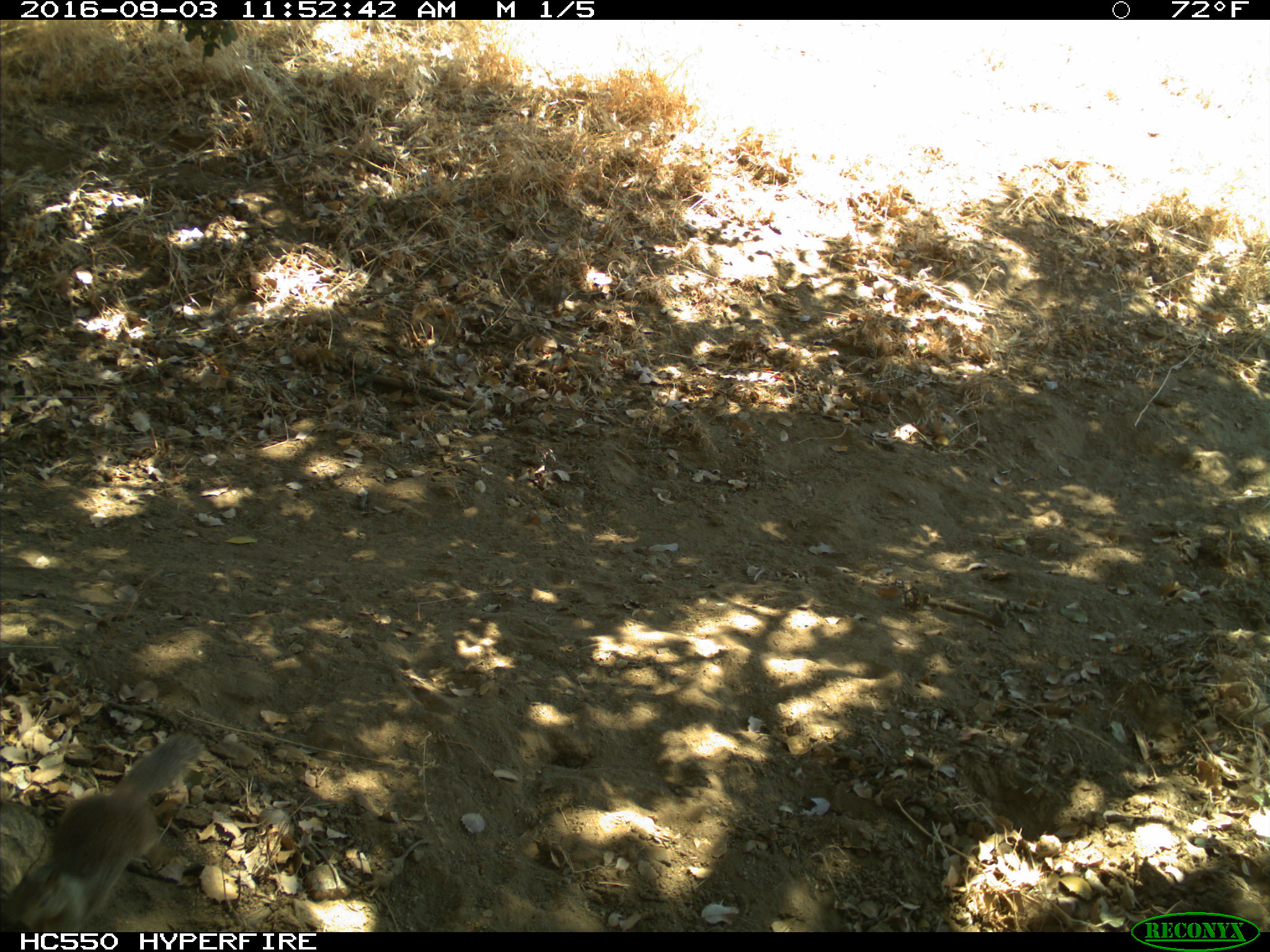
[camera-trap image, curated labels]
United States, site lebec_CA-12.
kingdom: Animalia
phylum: Chordata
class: Mammalia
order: Rodentia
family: Sciuridae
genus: Otospermophilus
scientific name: Otospermophilus beecheyi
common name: california ground squirrel